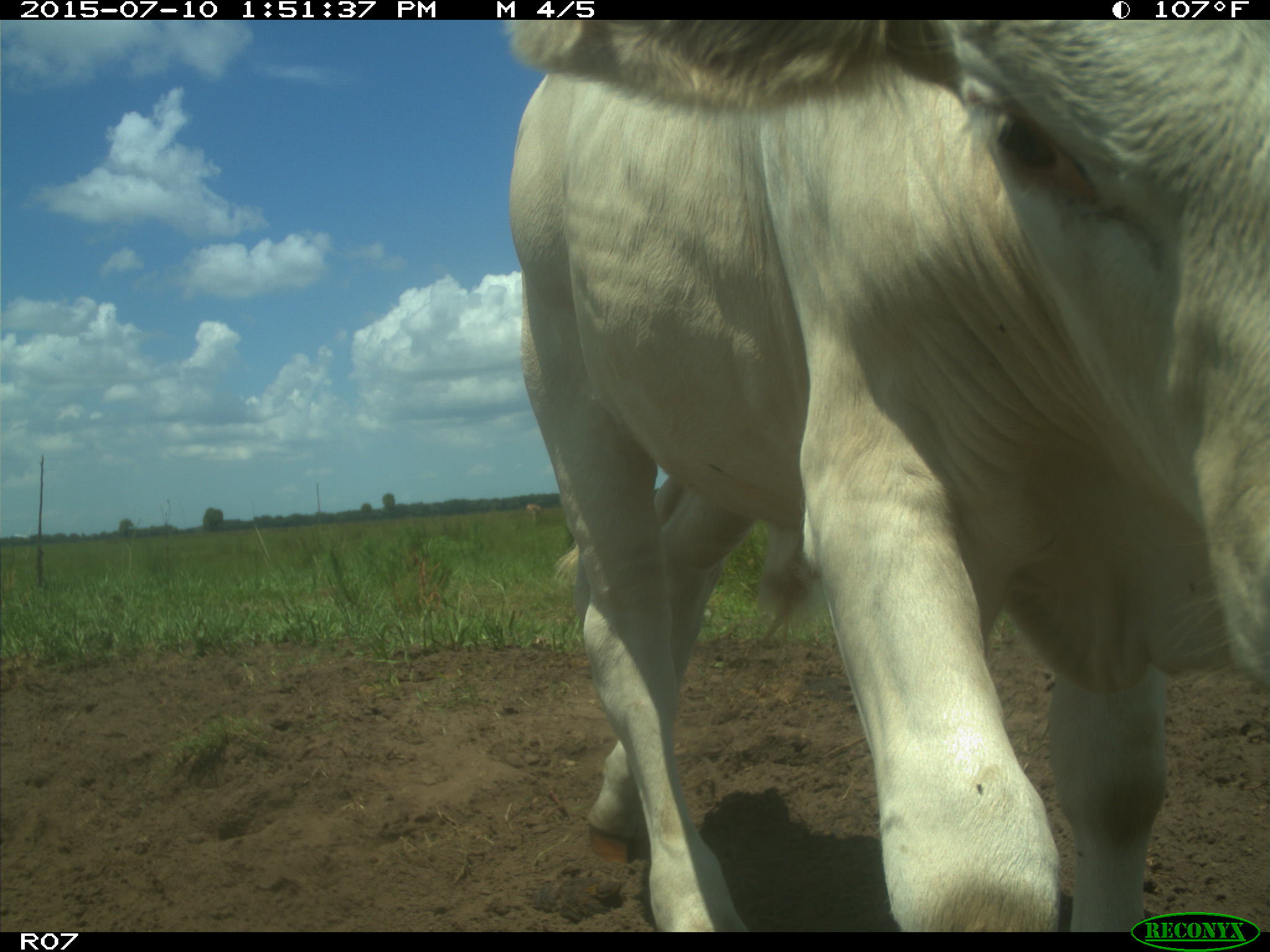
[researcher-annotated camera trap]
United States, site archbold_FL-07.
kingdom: Animalia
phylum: Chordata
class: Mammalia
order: Artiodactyla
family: Bovidae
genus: Bos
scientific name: Bos taurus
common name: domestic cow